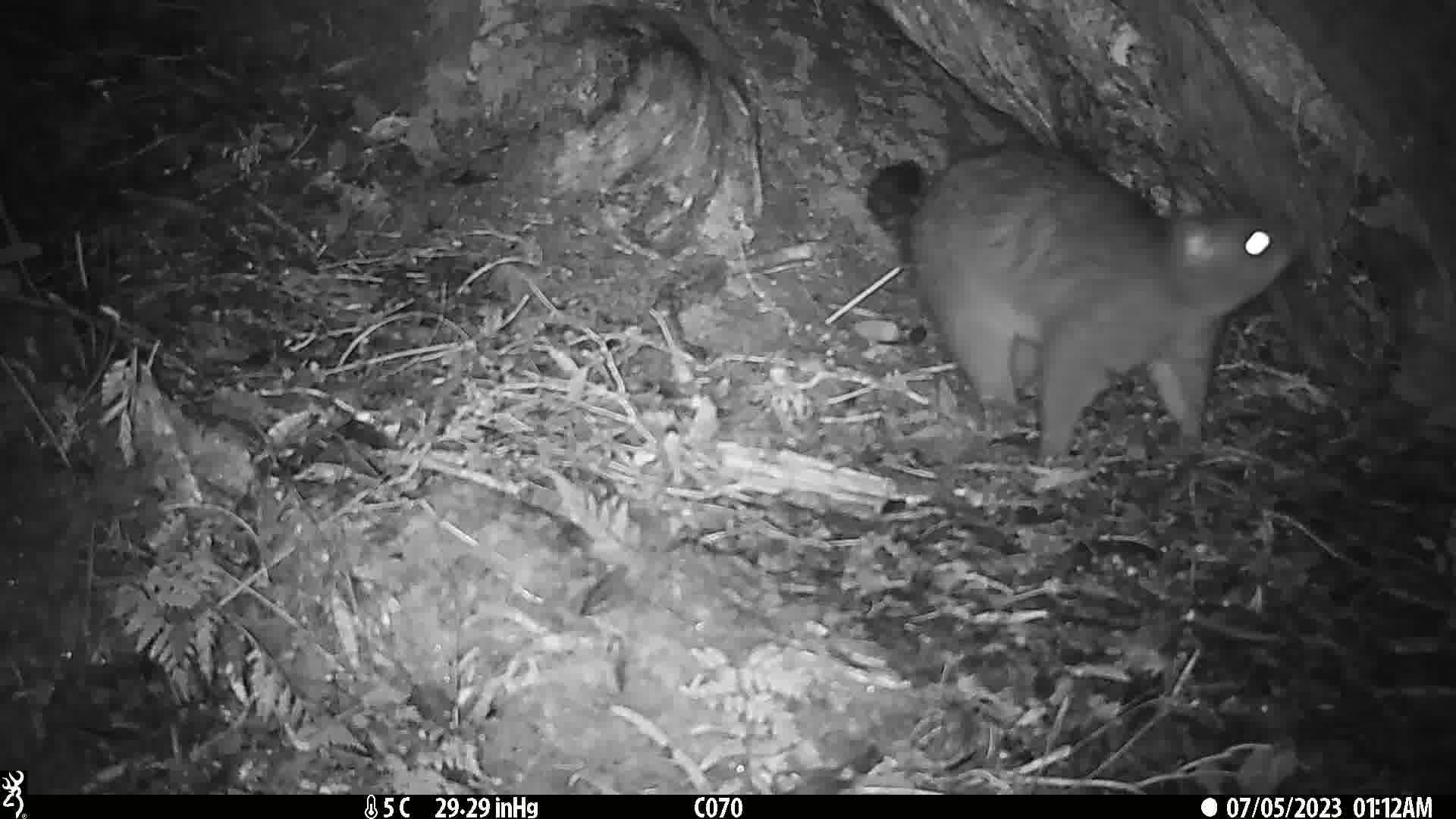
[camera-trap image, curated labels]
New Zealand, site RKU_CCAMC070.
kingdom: Animalia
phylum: Chordata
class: Mammalia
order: Diprotodontia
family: Phalangeridae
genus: Trichosurus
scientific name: Trichosurus vulpecula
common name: common brushtail possum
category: possum